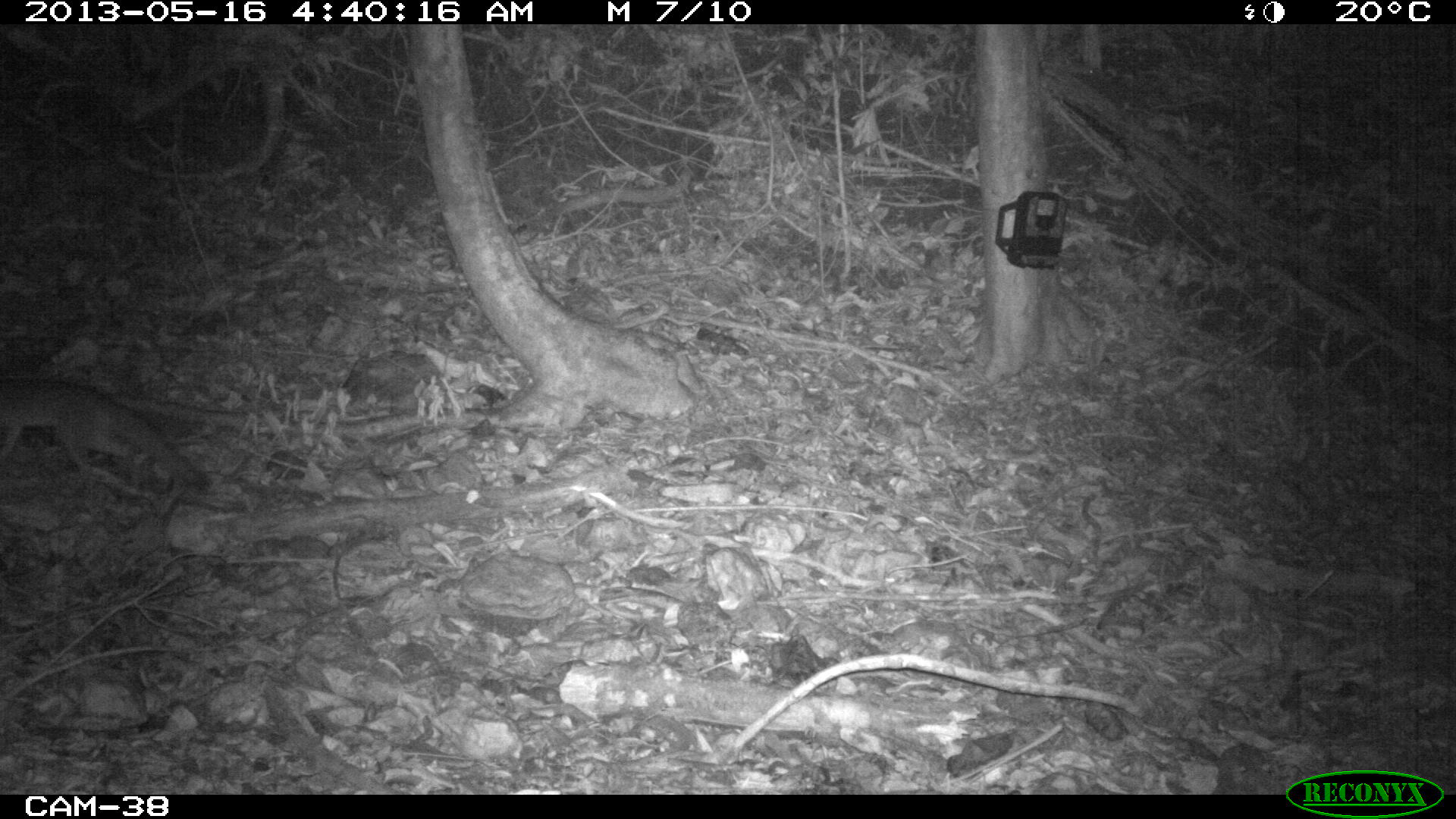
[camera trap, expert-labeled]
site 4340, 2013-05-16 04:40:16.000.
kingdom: Animalia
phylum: Chordata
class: Mammalia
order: Carnivora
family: Canidae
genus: Urocyon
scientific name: Urocyon cinereoargenteus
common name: gray fox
Urocyon cinereoargenteus (gray fox), count 1.